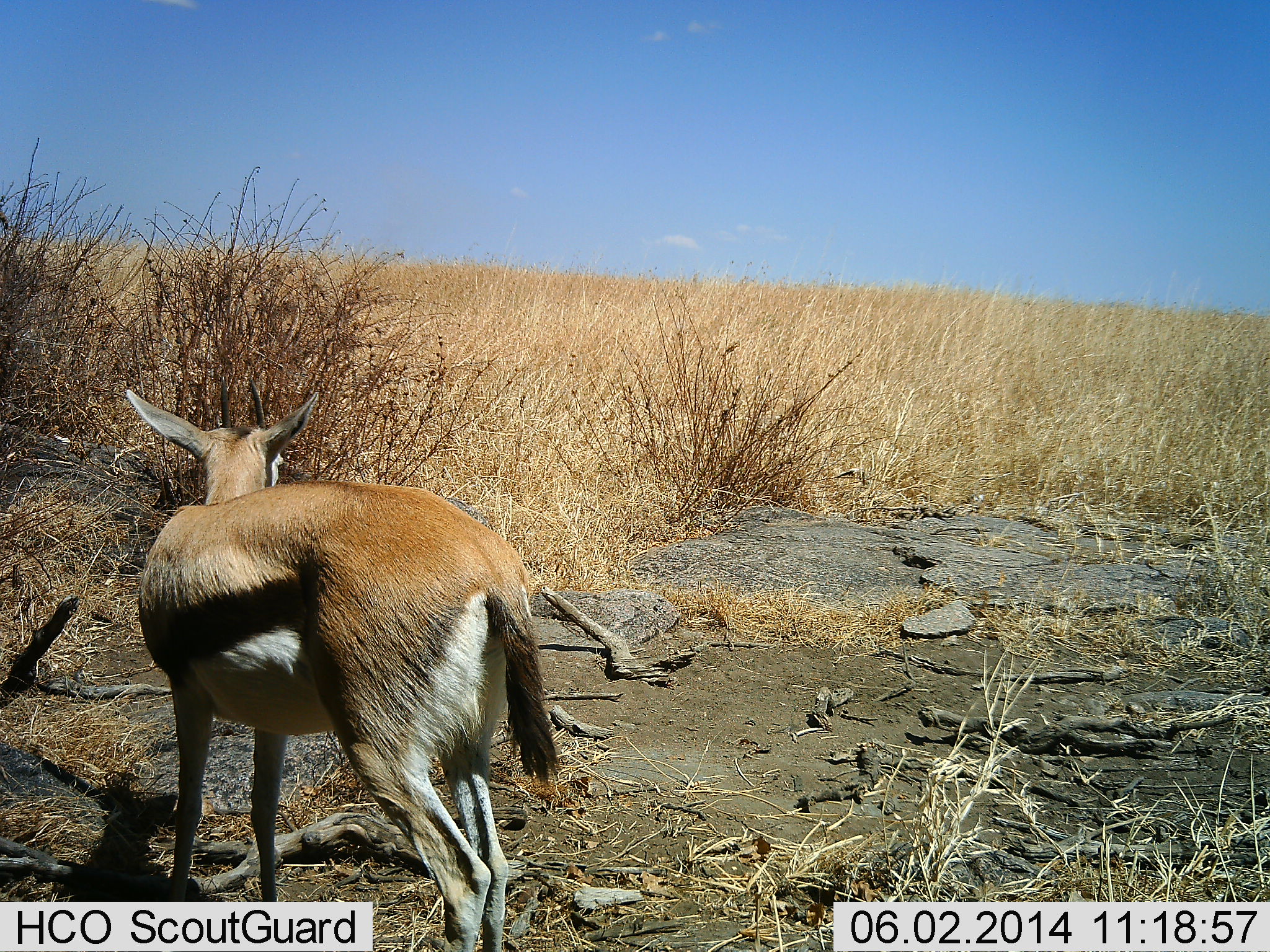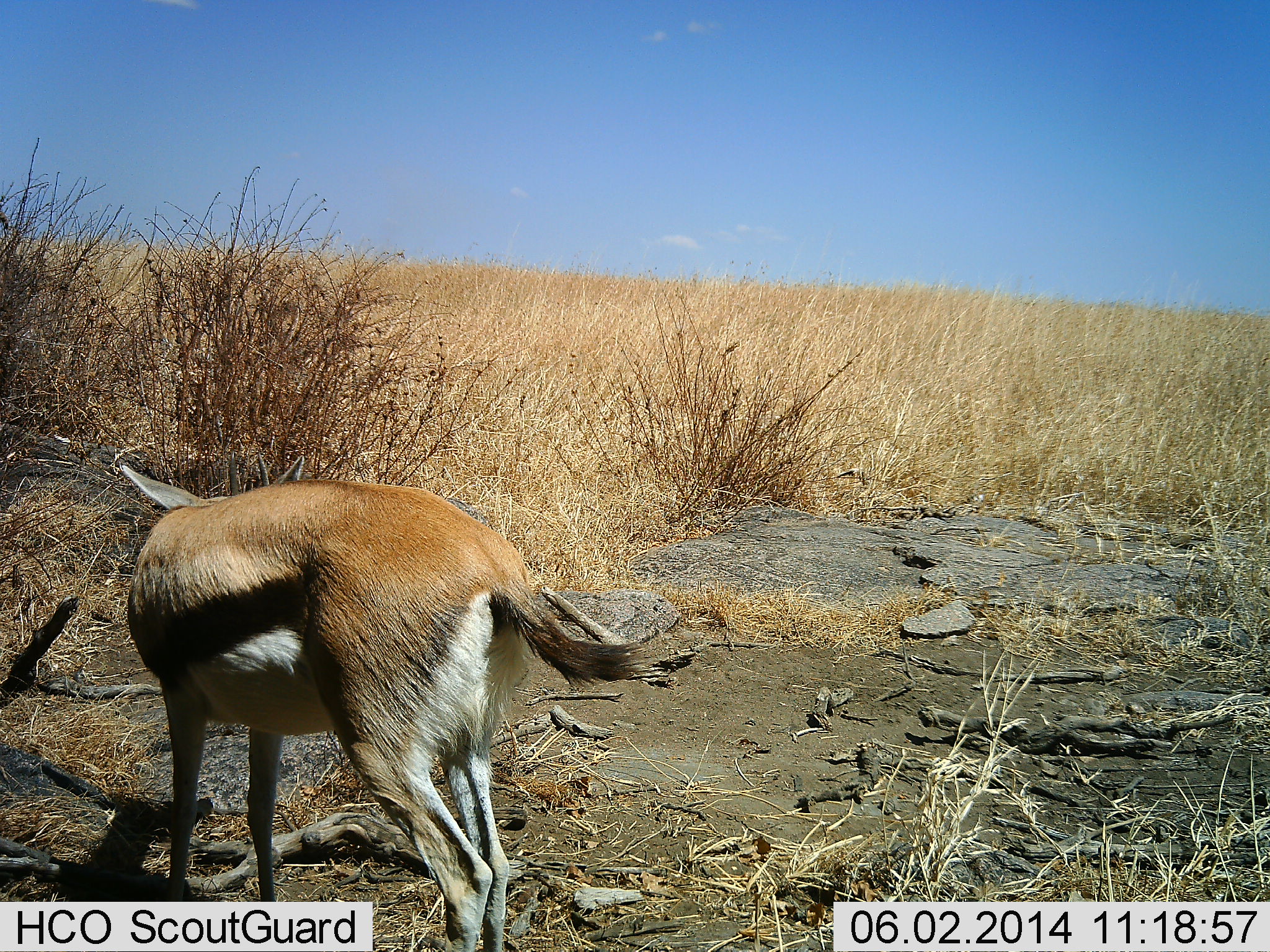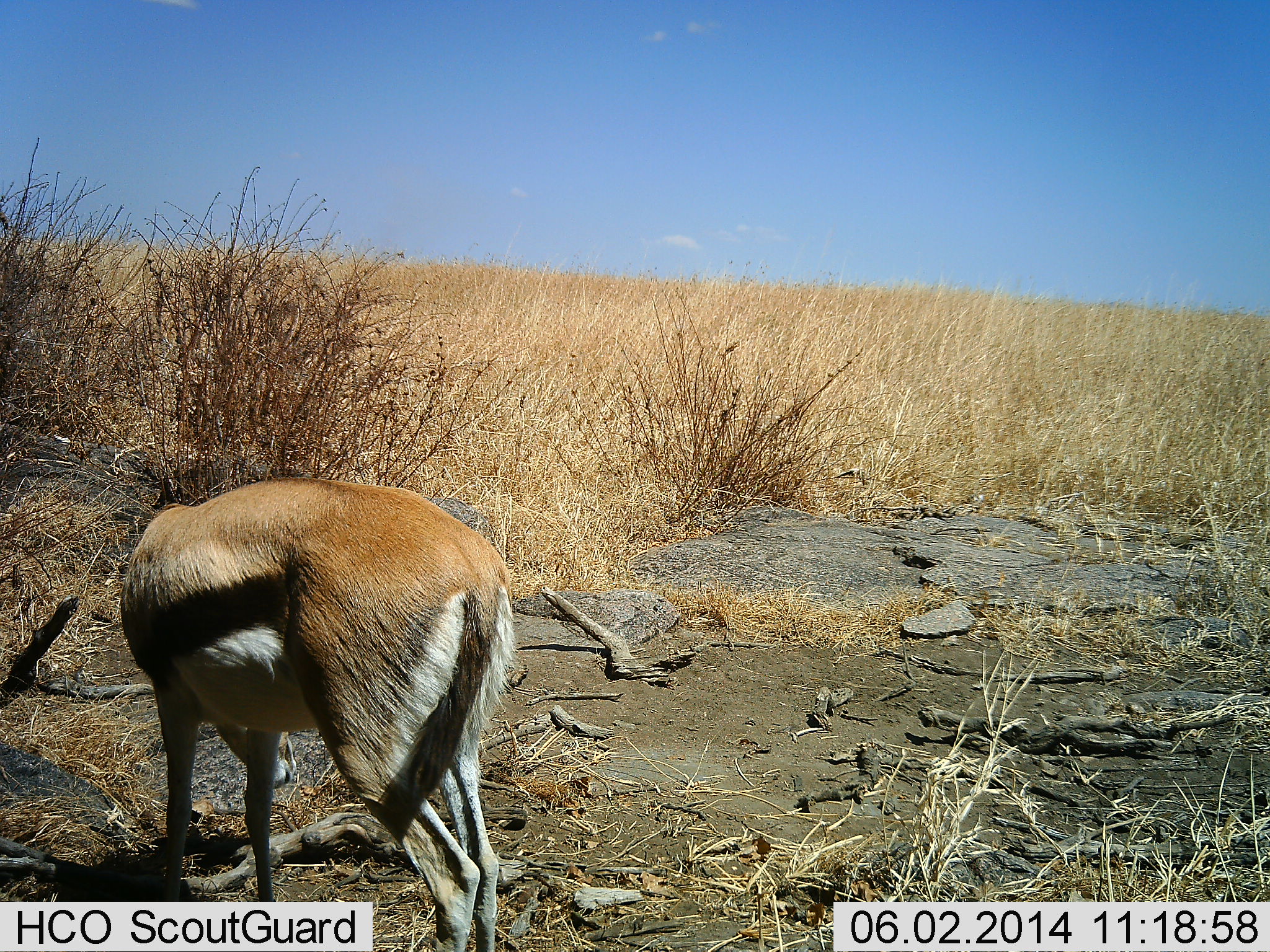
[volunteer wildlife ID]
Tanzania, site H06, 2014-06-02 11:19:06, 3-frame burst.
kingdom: Animalia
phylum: Chordata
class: Mammalia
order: Artiodactyla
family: Bovidae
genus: Eudorcas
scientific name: Eudorcas thomsonii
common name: thomson's gazelle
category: gazellethomsons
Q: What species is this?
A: Gazellethomsons (thomson's gazelle) (Eudorcas thomsonii).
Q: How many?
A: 1.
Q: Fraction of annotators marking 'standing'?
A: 80%.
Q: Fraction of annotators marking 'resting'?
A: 0%.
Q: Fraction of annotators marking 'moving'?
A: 10%.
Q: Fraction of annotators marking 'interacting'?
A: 0%.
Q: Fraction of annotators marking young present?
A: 0%.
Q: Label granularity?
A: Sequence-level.